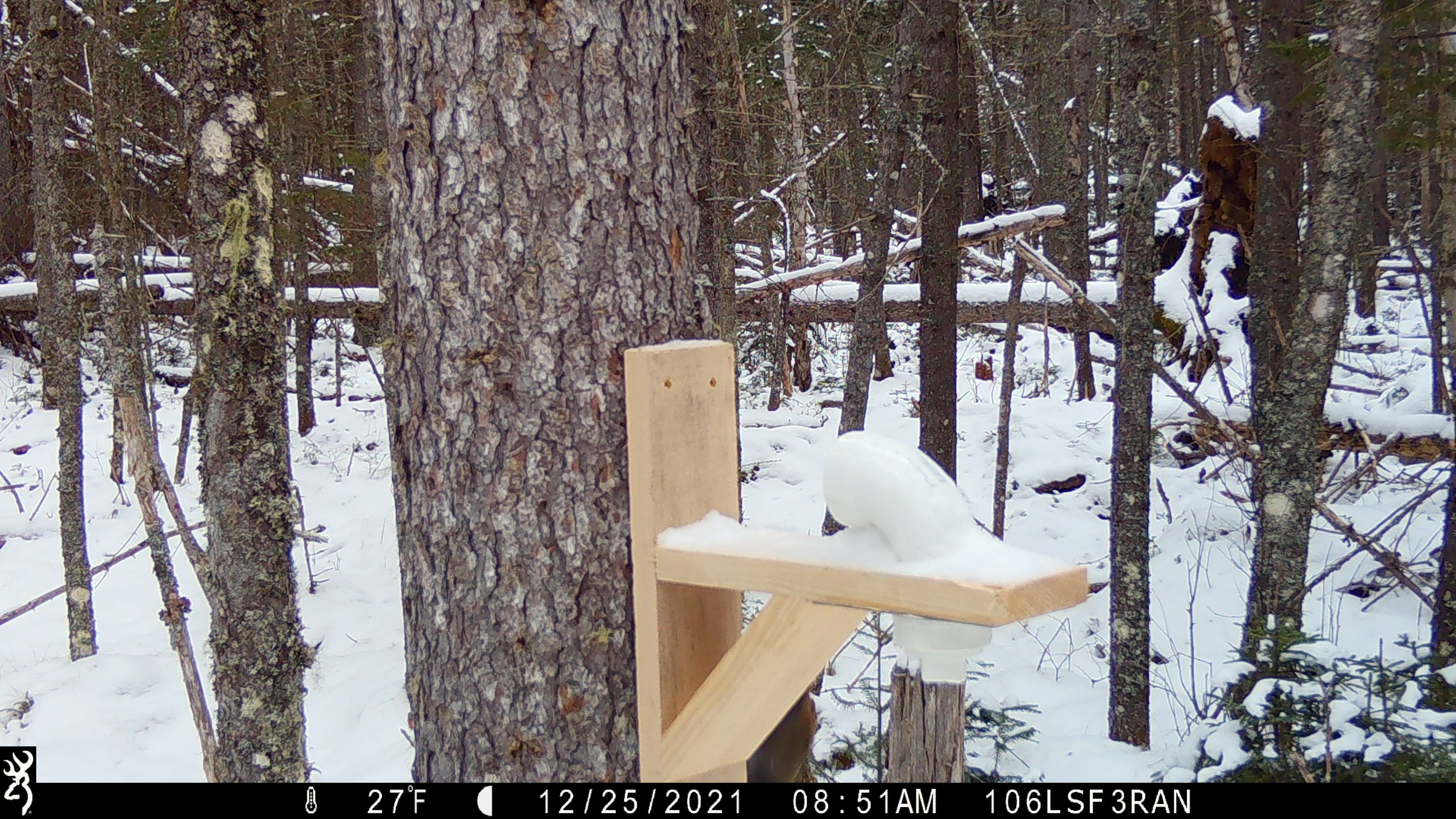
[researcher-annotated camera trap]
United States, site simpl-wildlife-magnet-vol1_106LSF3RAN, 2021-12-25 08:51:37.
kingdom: Animalia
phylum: Chordata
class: Mammalia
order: Rodentia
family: Sciuridae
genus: Tamiasciurus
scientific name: Tamiasciurus hudsonicus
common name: red squirrel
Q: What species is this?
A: Red squirrel (Tamiasciurus hudsonicus).